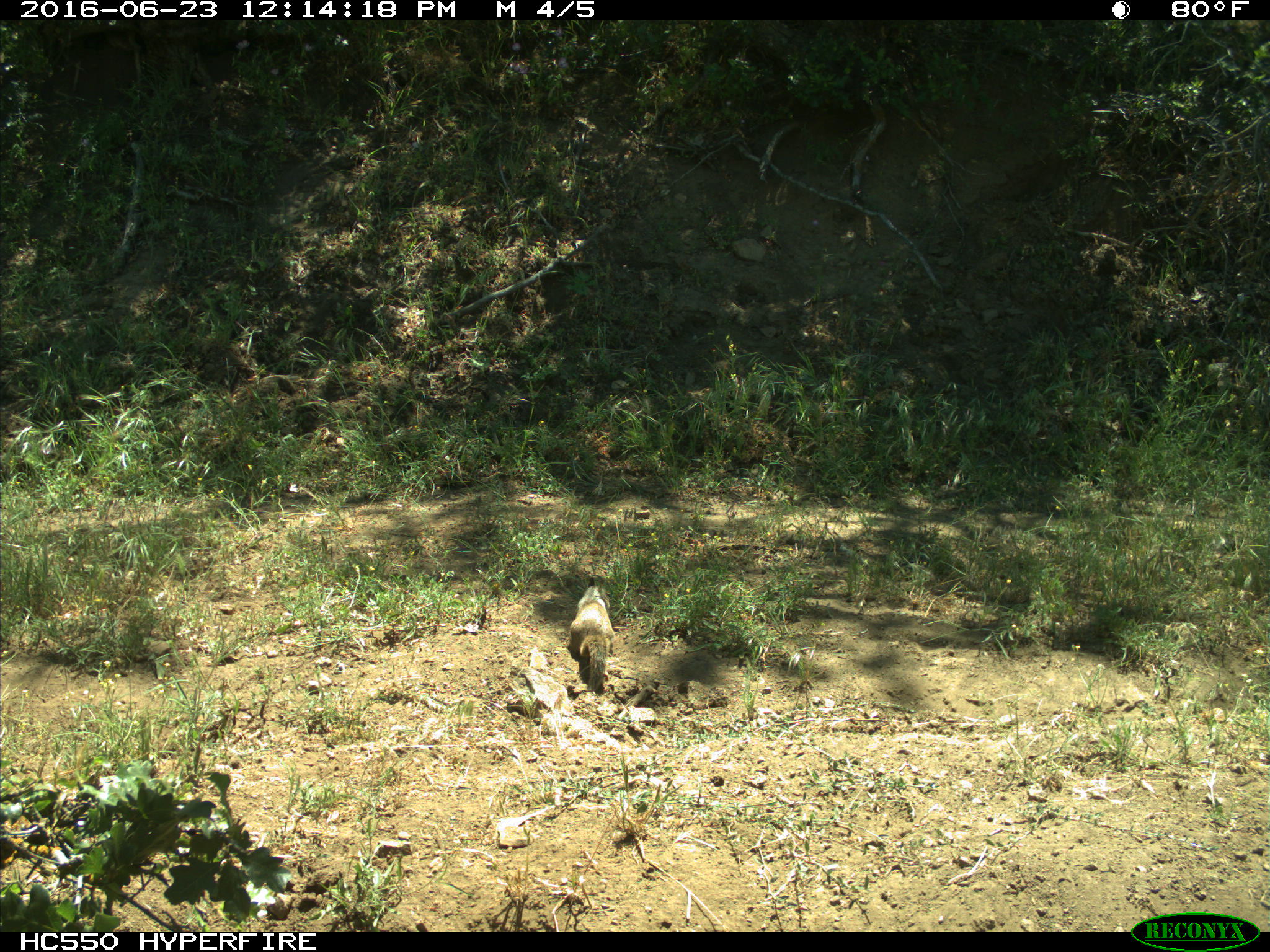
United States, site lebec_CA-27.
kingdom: Animalia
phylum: Chordata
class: Mammalia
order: Rodentia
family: Sciuridae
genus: Otospermophilus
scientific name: Otospermophilus beecheyi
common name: california ground squirrel